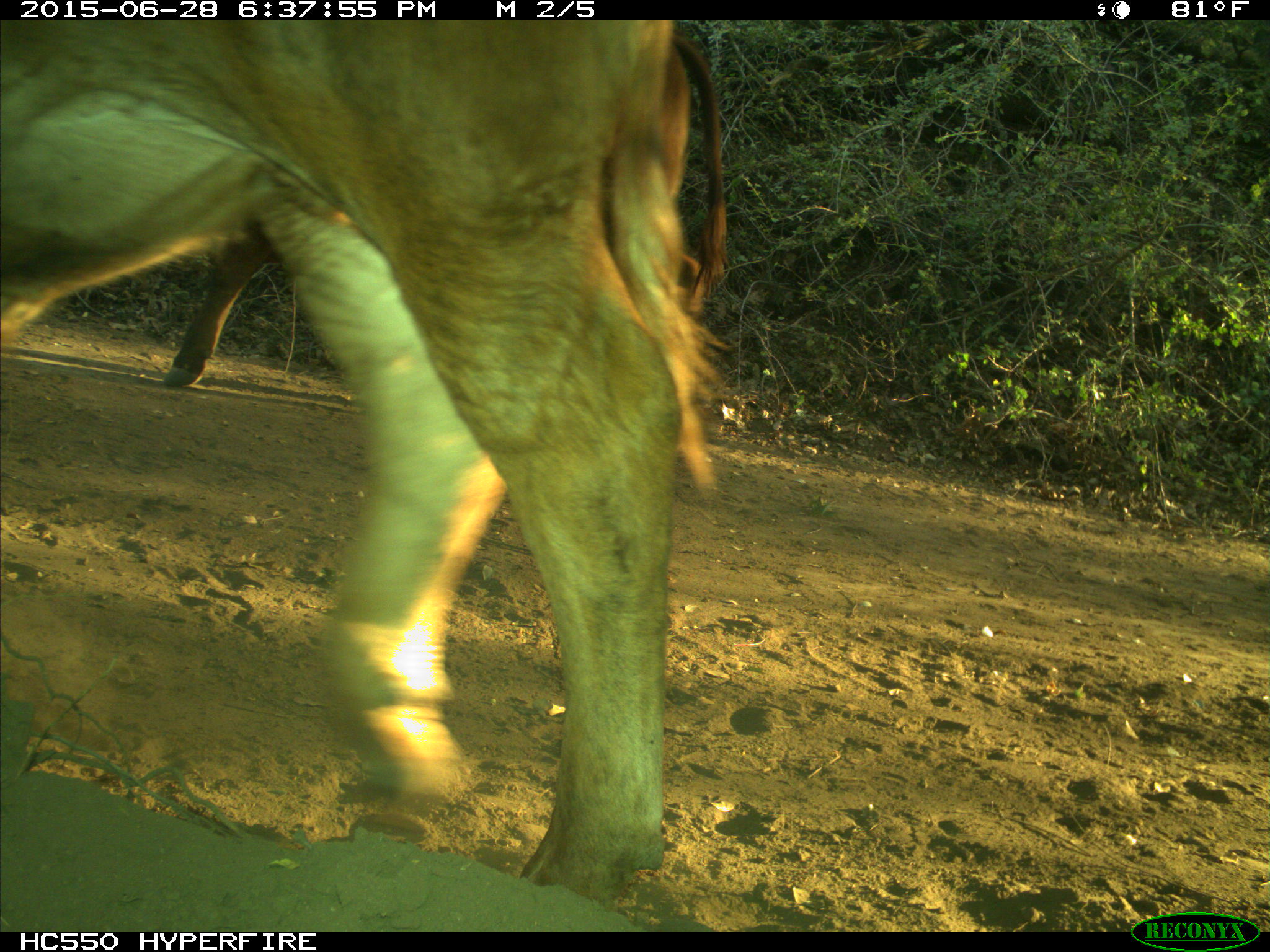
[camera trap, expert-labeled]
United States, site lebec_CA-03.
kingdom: Animalia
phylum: Chordata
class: Mammalia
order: Artiodactyla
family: Bovidae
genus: Bos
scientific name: Bos taurus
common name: domestic cow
Bos taurus (domestic cow).